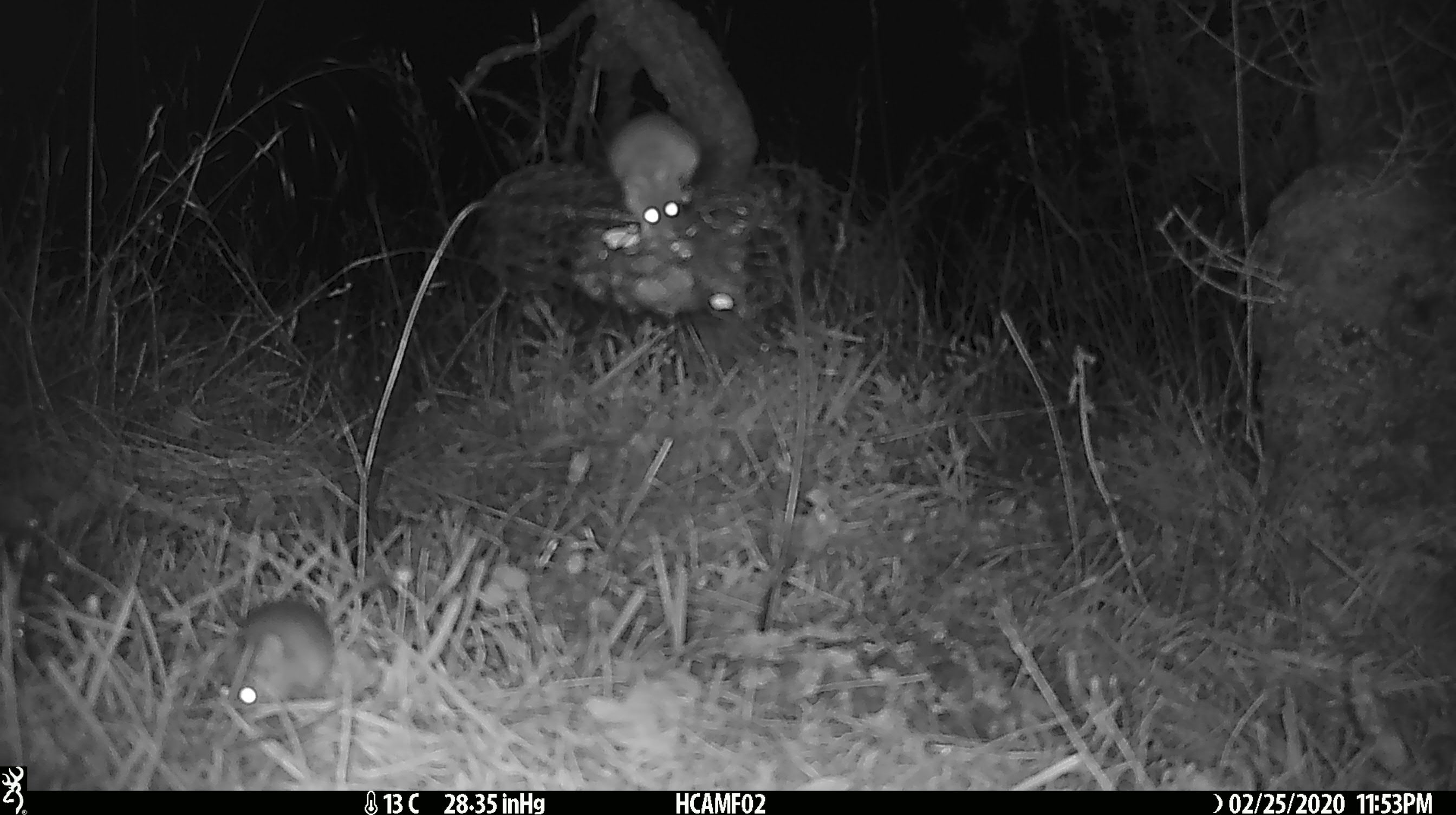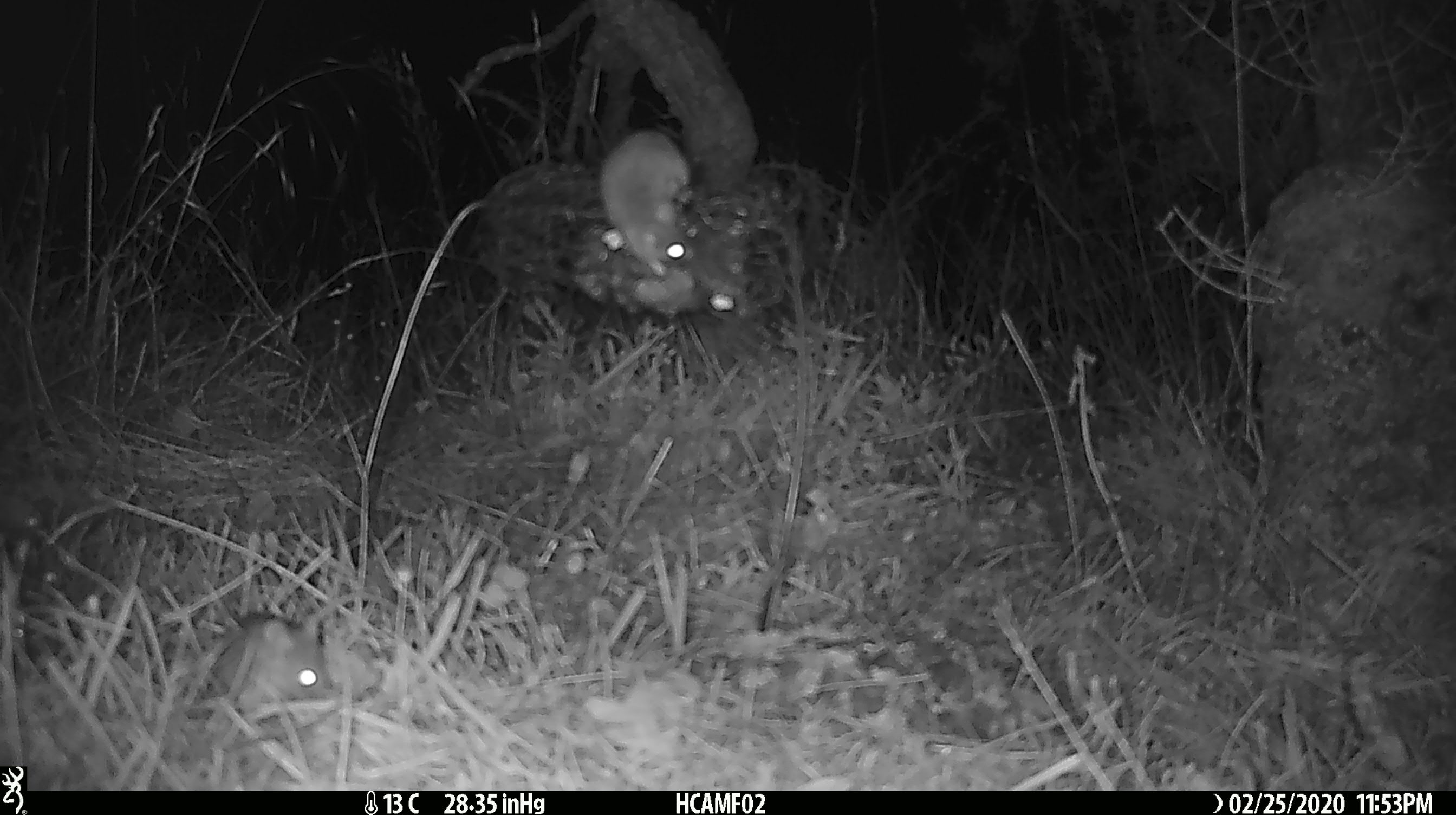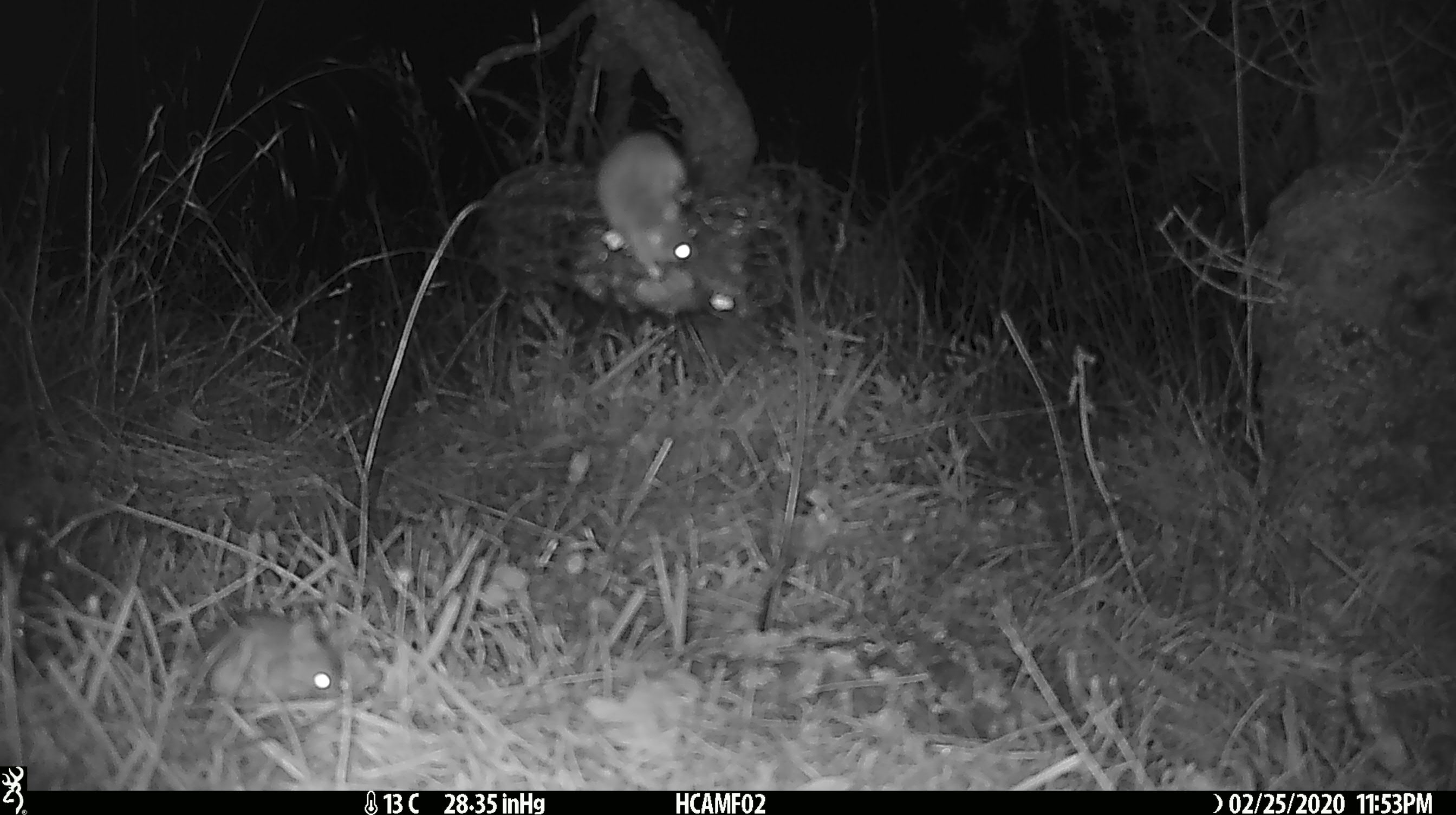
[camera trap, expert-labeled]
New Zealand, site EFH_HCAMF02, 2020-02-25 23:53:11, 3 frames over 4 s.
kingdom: Animalia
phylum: Chordata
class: Mammalia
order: Rodentia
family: Muridae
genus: Mus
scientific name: Mus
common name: mouse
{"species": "mouse (Mus)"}